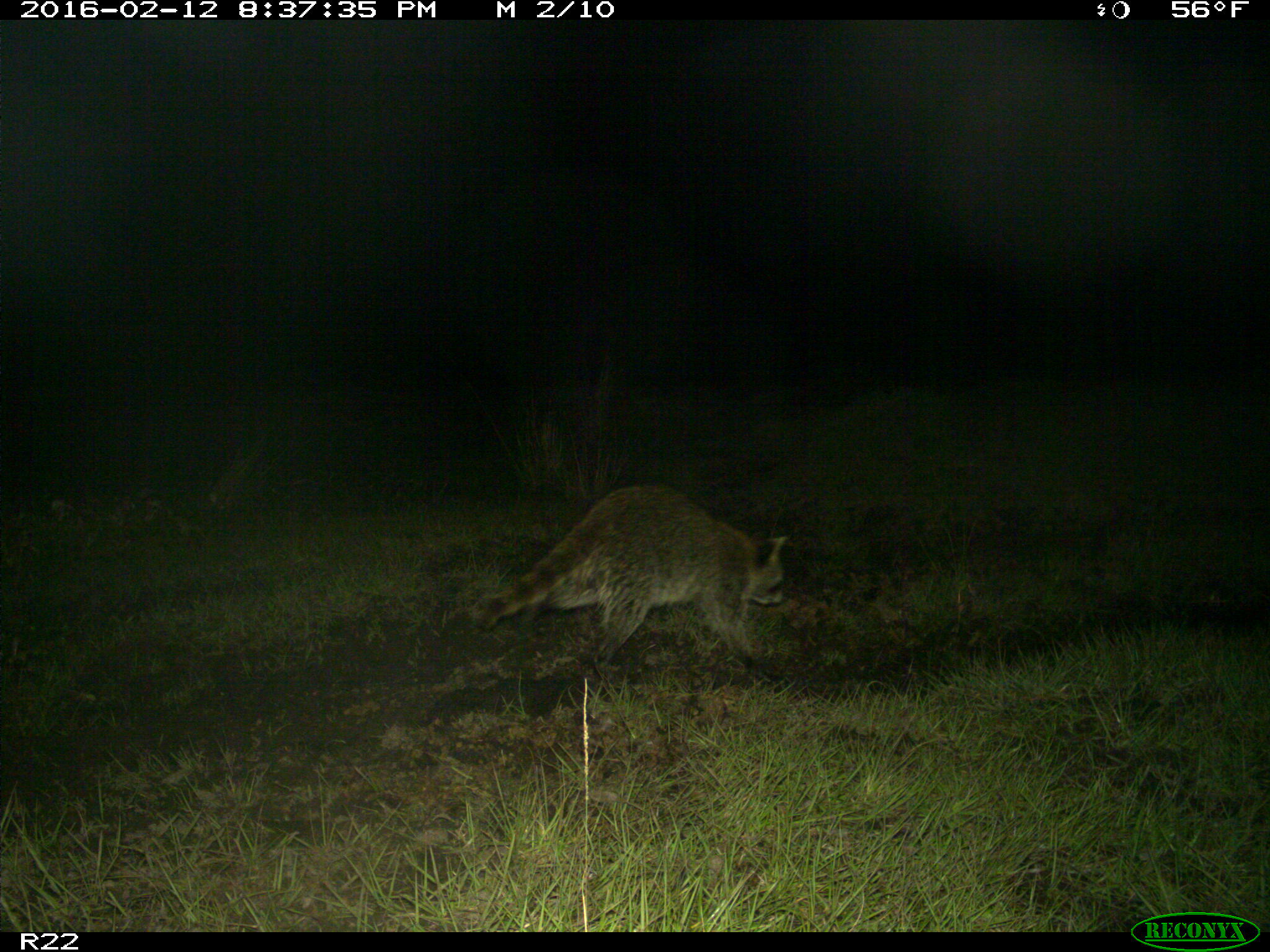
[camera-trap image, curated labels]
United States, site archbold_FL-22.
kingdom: Animalia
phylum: Chordata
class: Mammalia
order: Carnivora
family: Procyonidae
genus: Procyon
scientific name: Procyon lotor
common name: common raccoon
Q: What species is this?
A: Procyon lotor (common raccoon).